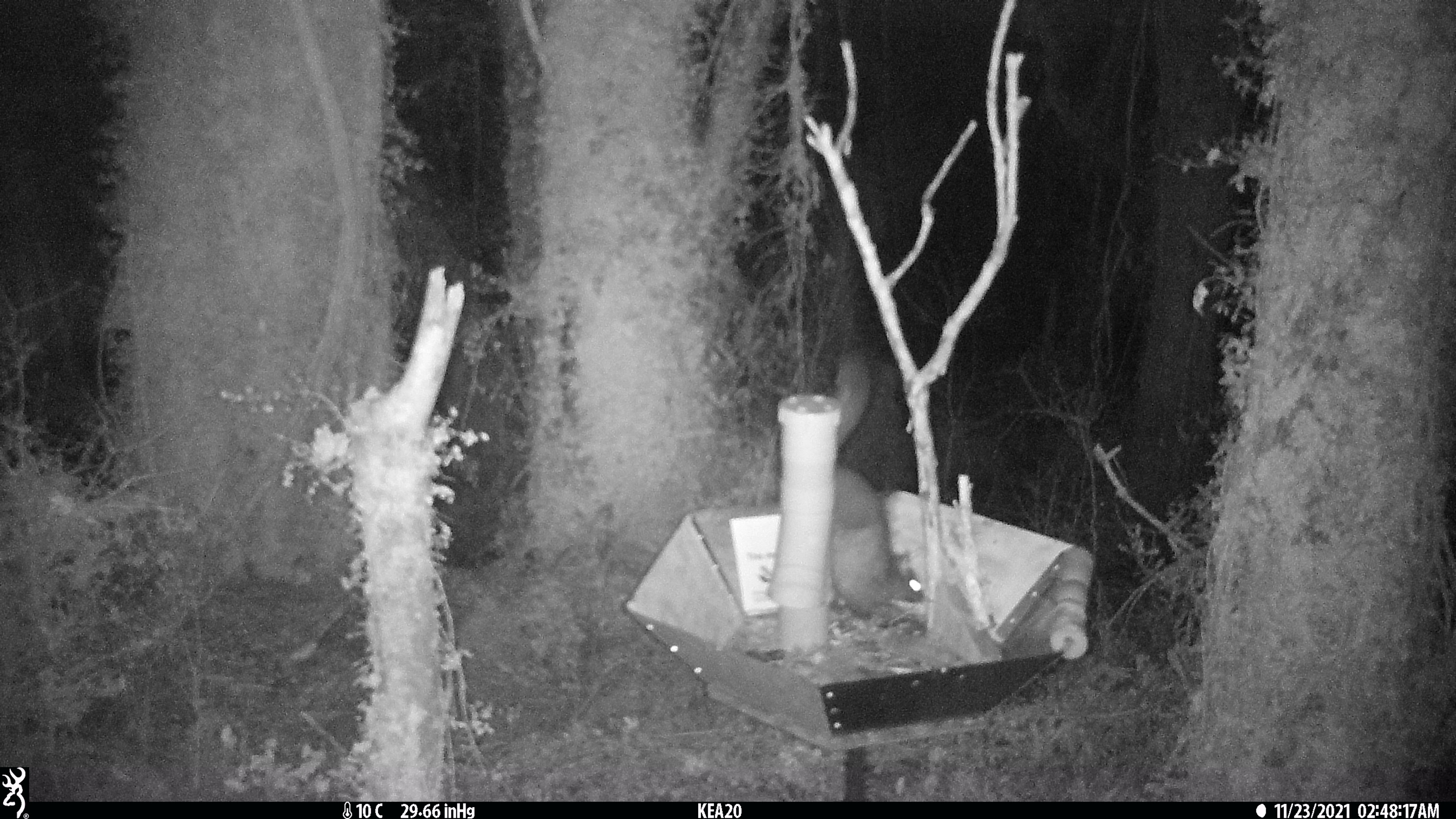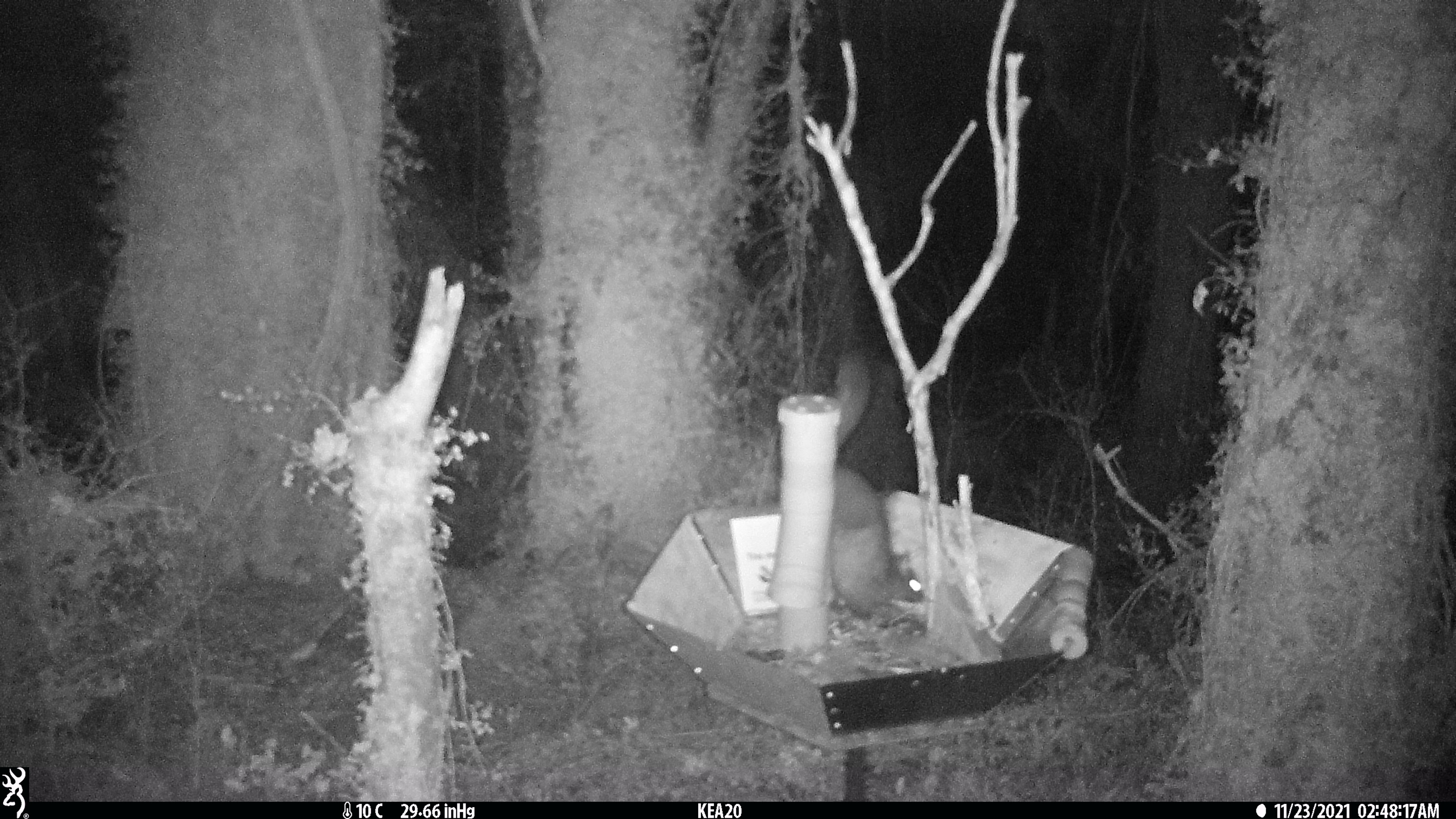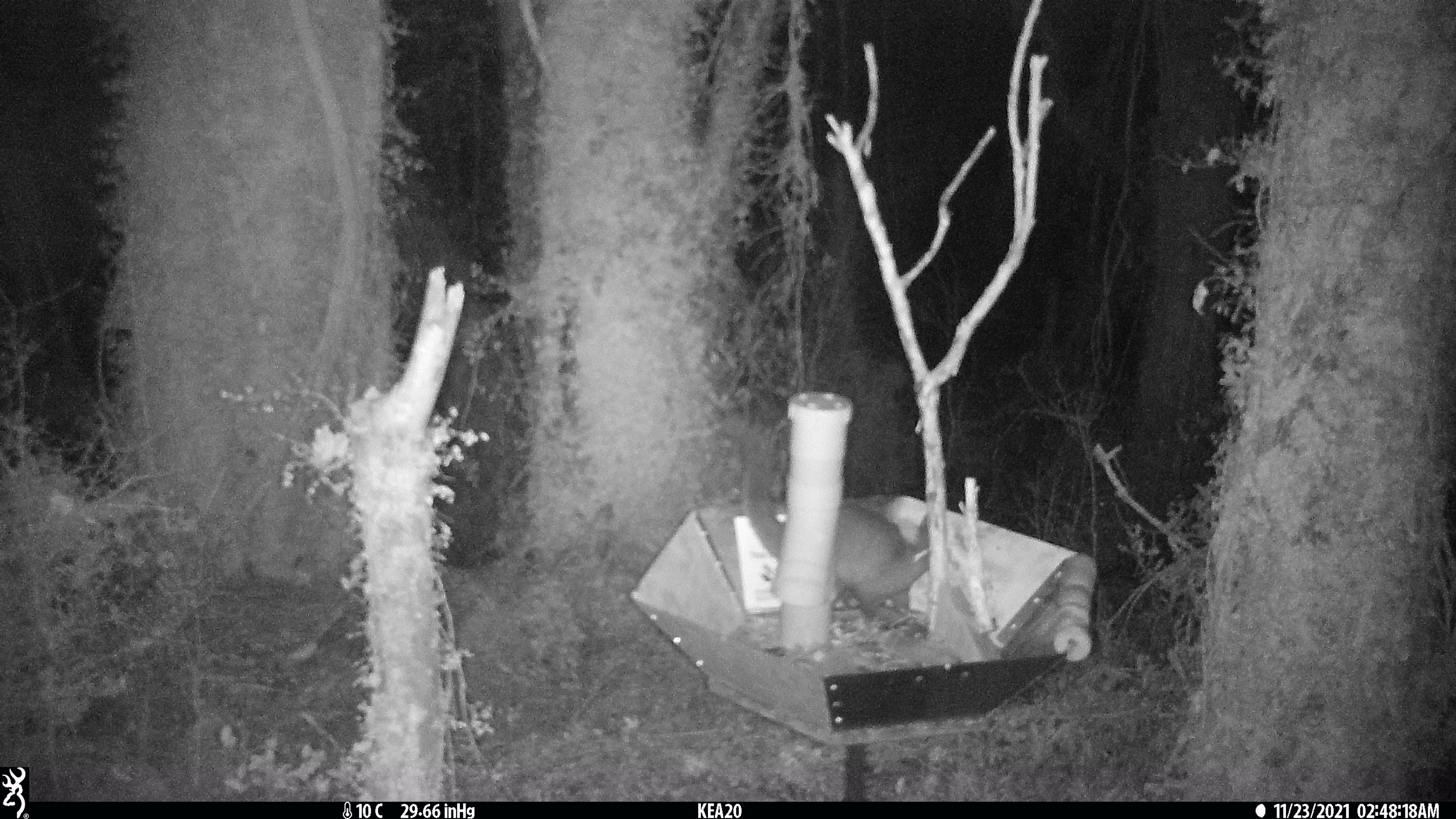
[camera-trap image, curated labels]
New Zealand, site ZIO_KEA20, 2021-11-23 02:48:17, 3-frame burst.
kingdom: Animalia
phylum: Chordata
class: Mammalia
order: Diprotodontia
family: Phalangeridae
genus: Trichosurus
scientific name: Trichosurus vulpecula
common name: common brushtail possum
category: possum